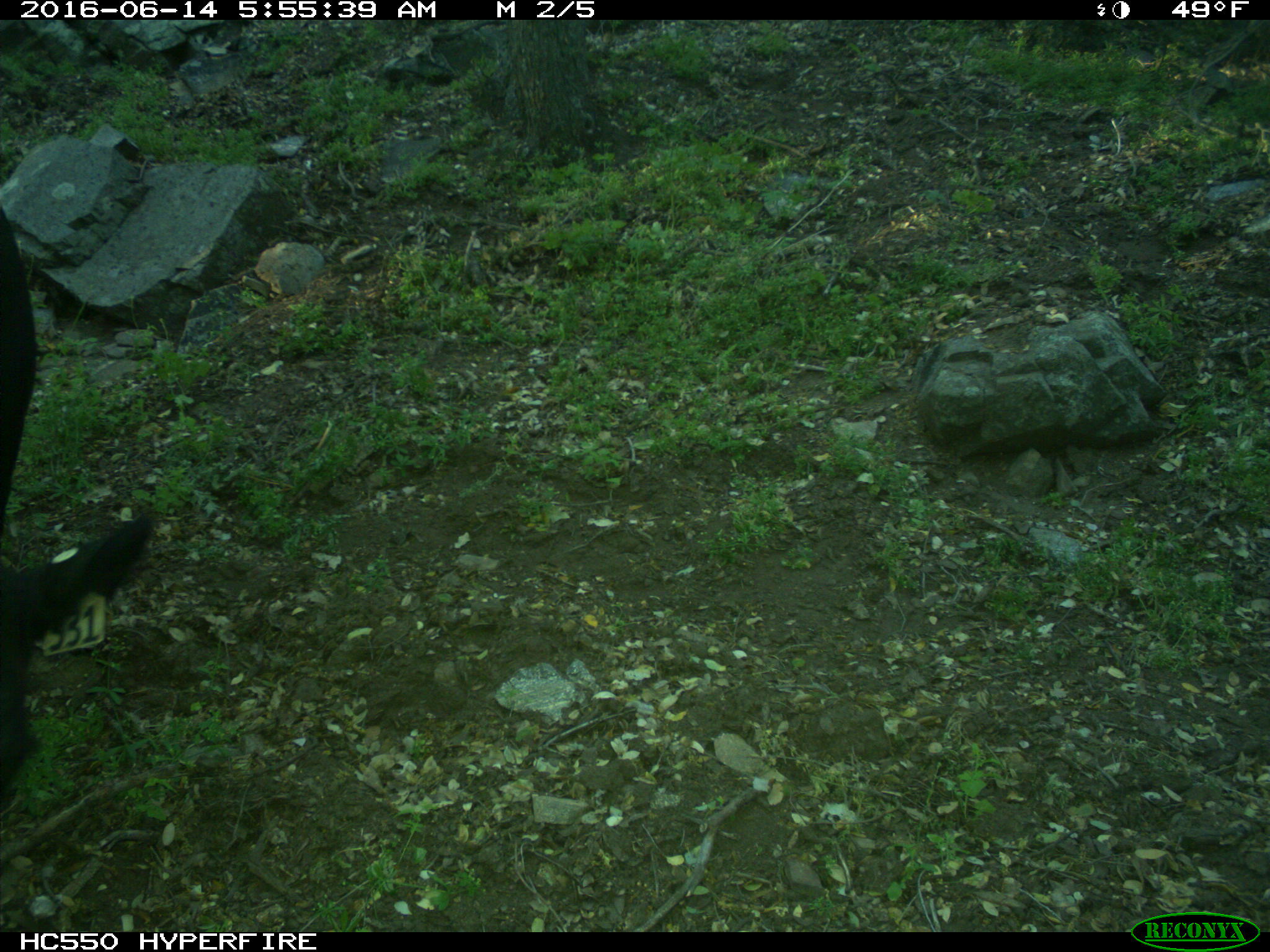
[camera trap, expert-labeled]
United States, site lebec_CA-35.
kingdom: Animalia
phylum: Chordata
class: Mammalia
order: Artiodactyla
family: Bovidae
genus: Bos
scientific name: Bos taurus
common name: domestic cow